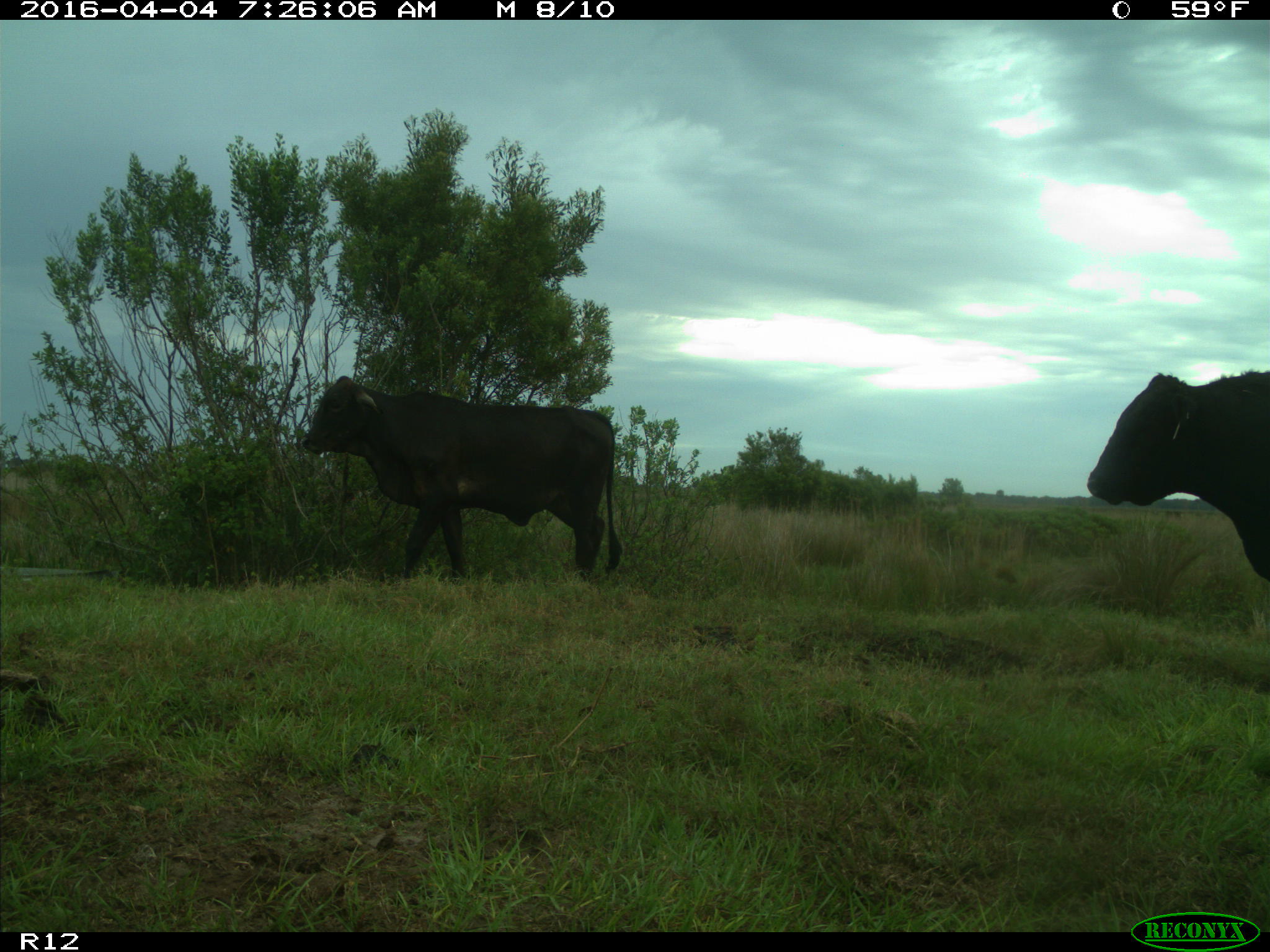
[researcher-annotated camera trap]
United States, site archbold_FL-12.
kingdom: Animalia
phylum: Chordata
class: Mammalia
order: Artiodactyla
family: Bovidae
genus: Bos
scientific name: Bos taurus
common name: domestic cow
Bos taurus (domestic cow).